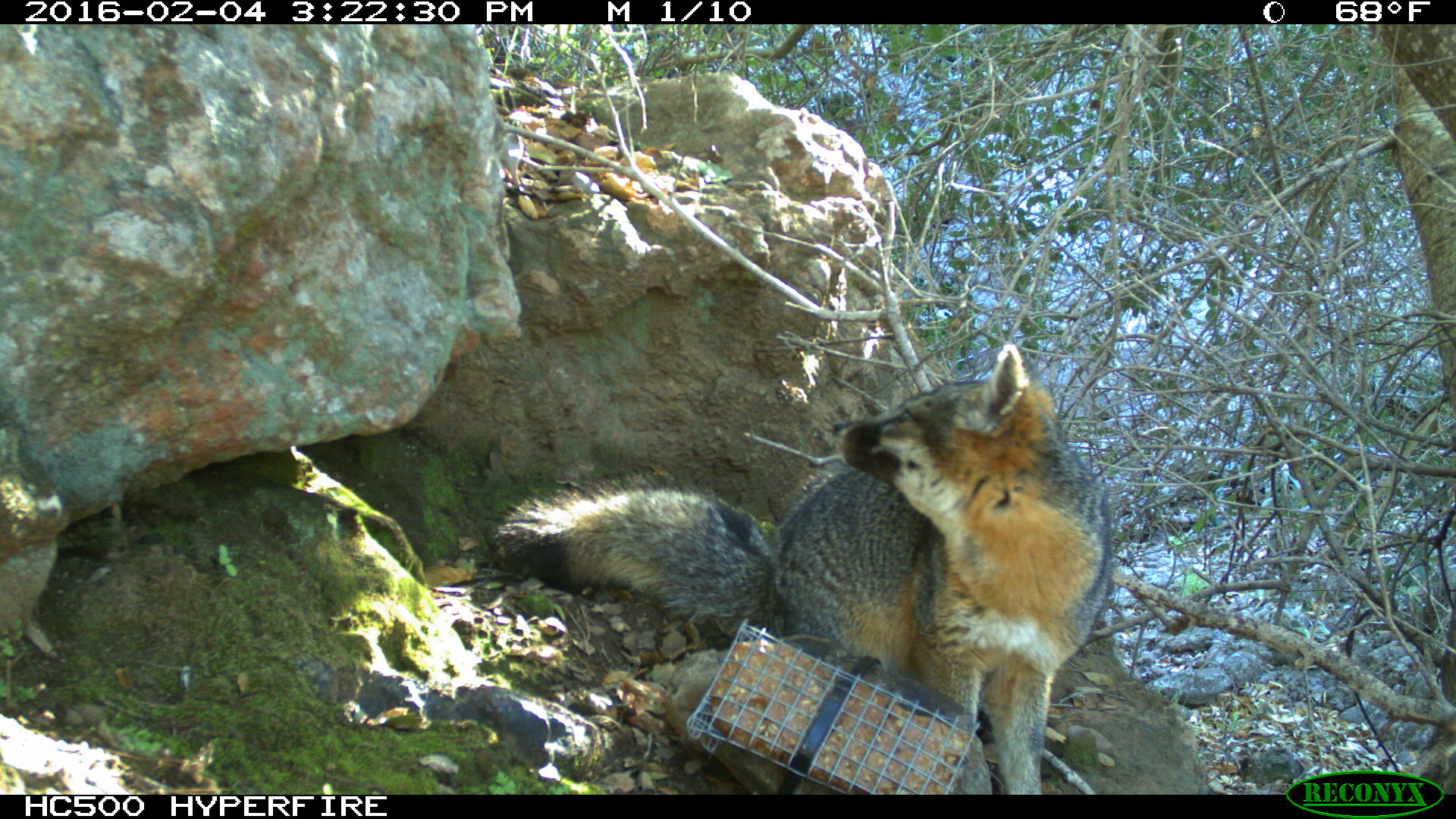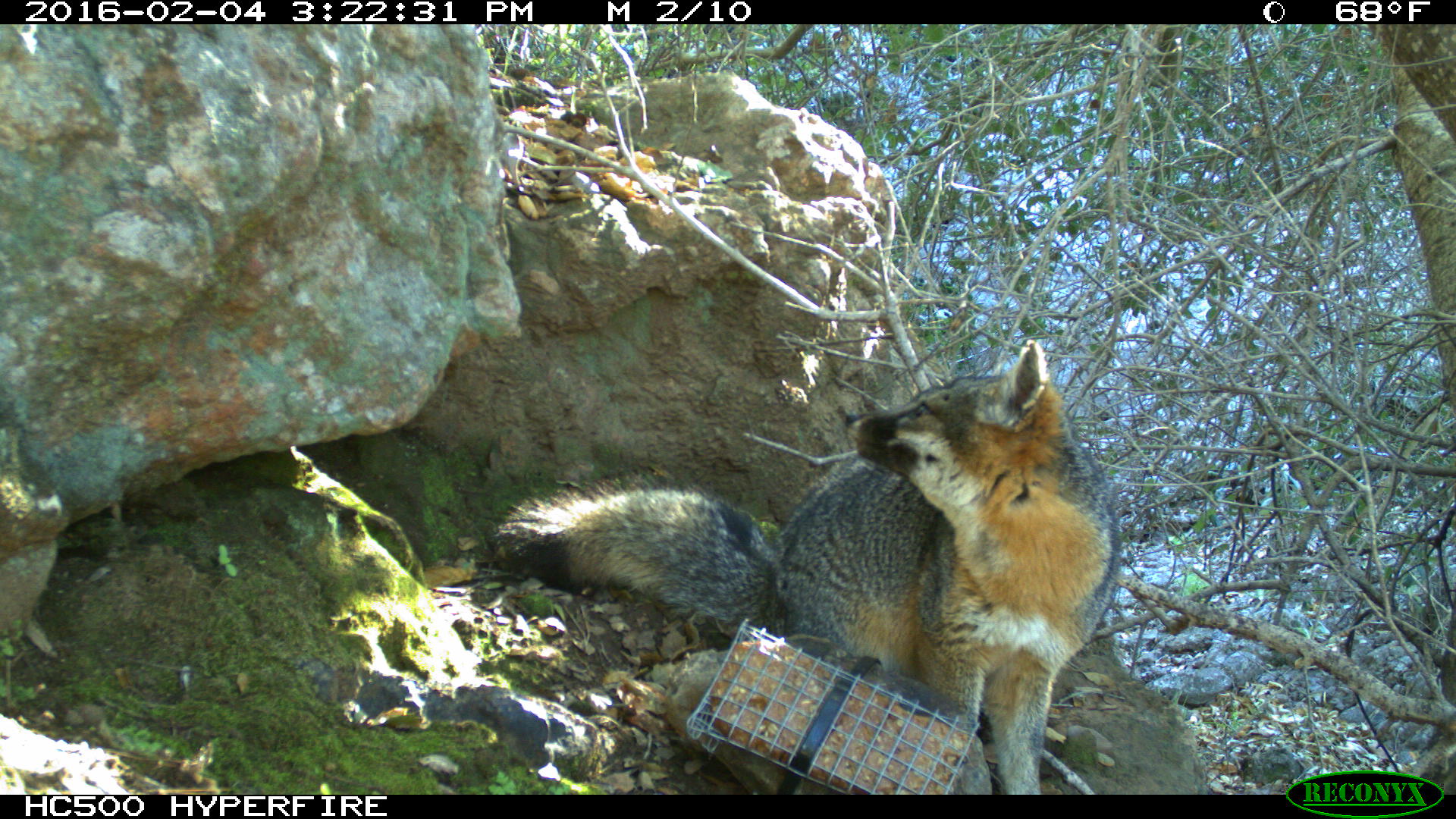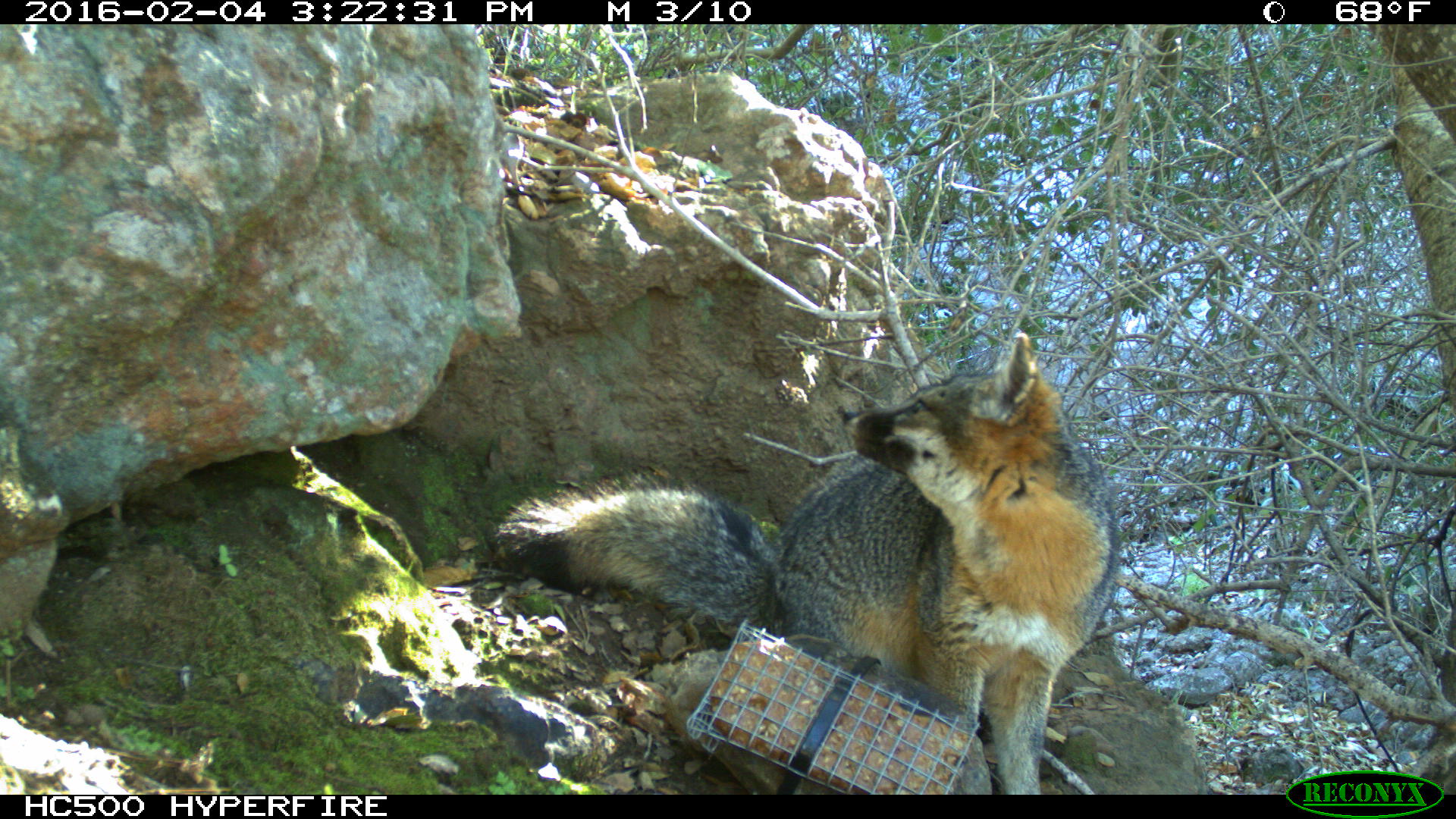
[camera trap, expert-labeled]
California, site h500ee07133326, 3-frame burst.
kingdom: Animalia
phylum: Chordata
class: Mammalia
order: Carnivora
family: Canidae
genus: Urocyon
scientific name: Urocyon littoralis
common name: island fox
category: fox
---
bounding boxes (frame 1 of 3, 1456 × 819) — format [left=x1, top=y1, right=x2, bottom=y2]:
fox: [left=497, top=343, right=1112, bottom=794]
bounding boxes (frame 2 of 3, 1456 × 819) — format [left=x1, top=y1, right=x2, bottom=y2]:
fox: [left=495, top=340, right=1120, bottom=794]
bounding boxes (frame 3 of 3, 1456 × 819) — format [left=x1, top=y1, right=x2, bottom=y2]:
fox: [left=494, top=327, right=1123, bottom=794]